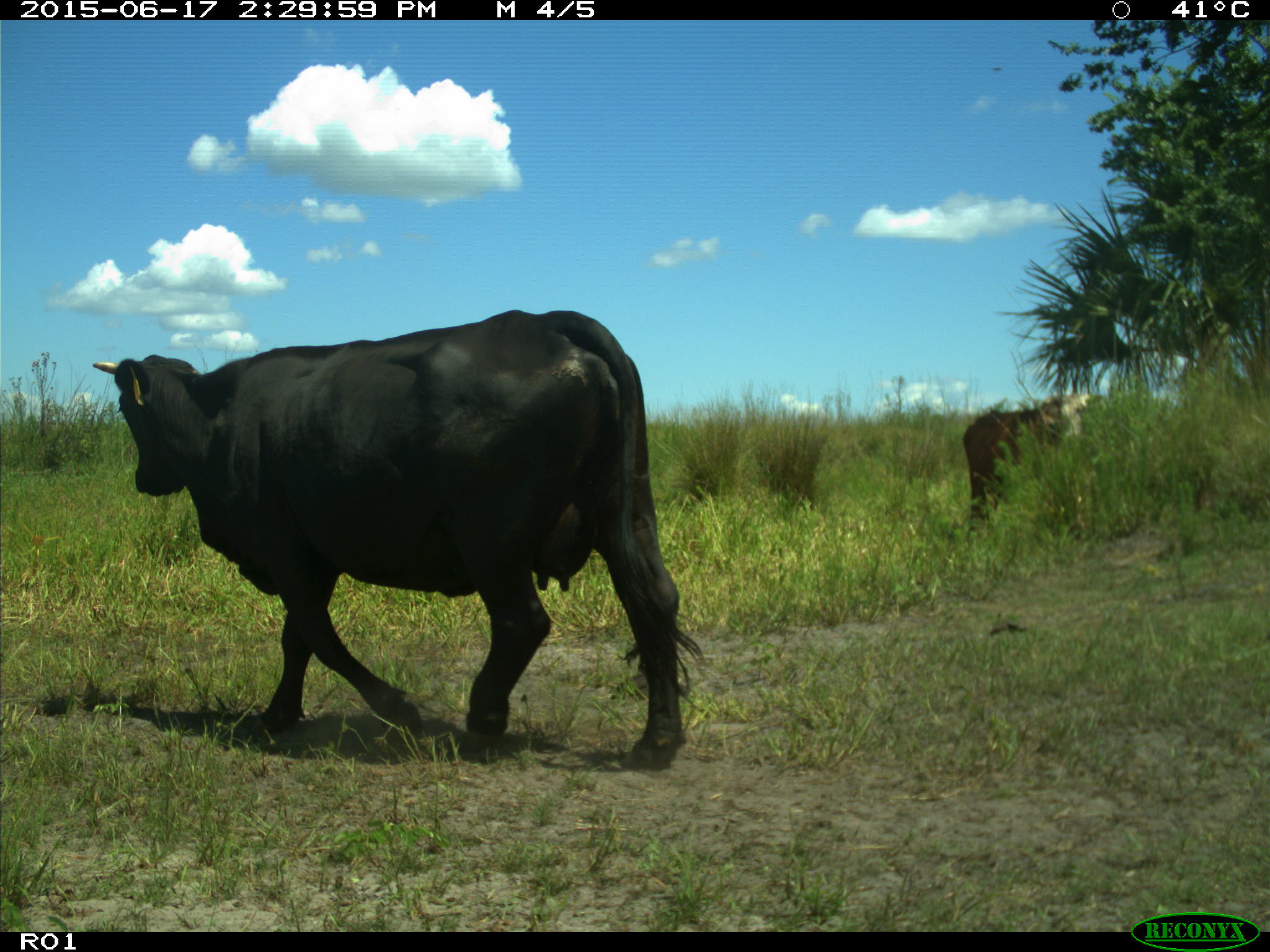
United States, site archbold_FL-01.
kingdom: Animalia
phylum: Chordata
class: Mammalia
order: Artiodactyla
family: Bovidae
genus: Bos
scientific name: Bos taurus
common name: domestic cow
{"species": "Bos taurus (domestic cow)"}